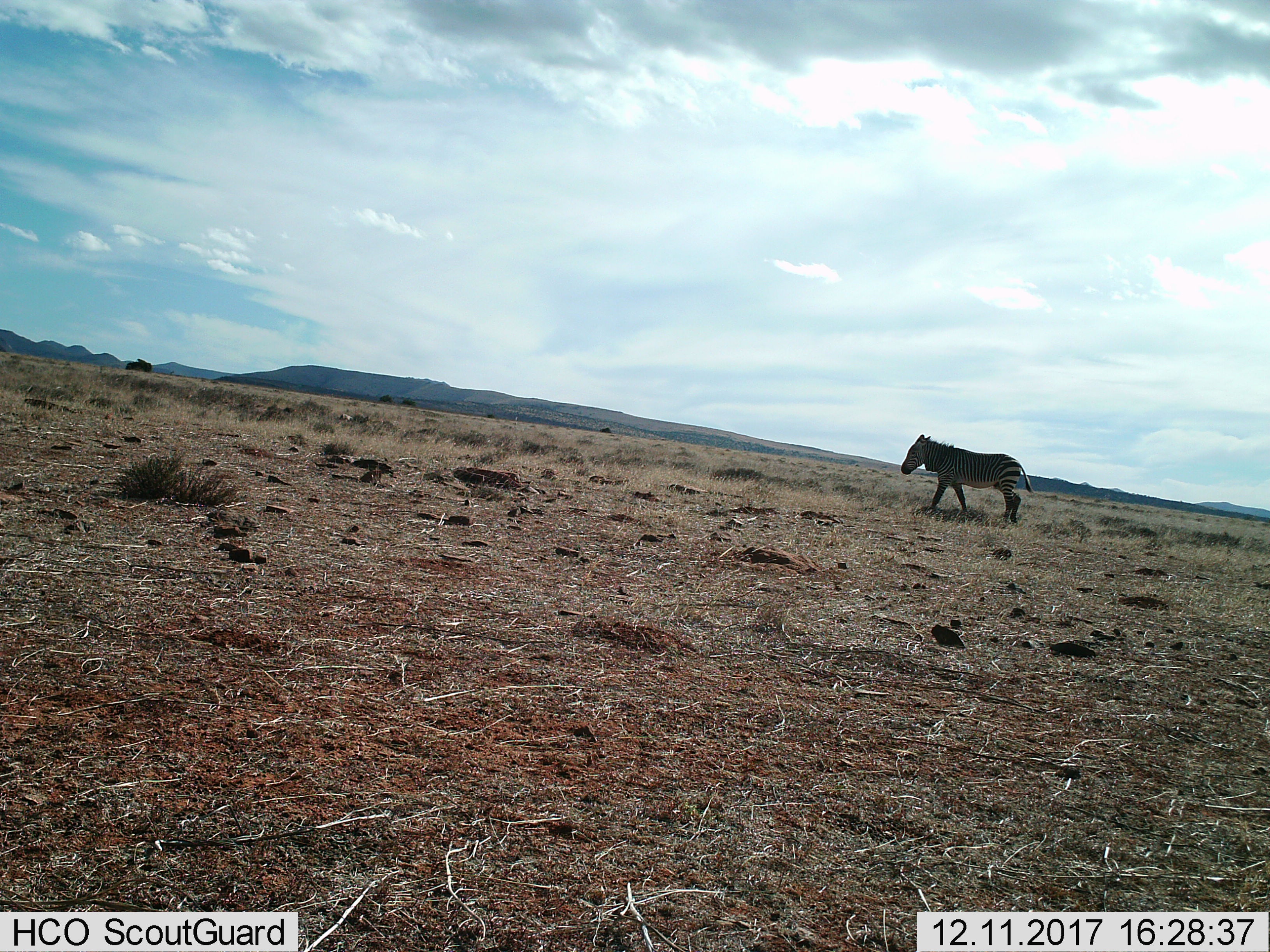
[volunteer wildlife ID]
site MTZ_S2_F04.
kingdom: Animalia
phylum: Chordata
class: Mammalia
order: Perissodactyla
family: Equidae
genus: Equus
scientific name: Equus zebra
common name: mountain zebra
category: zebramountain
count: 1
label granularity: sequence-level